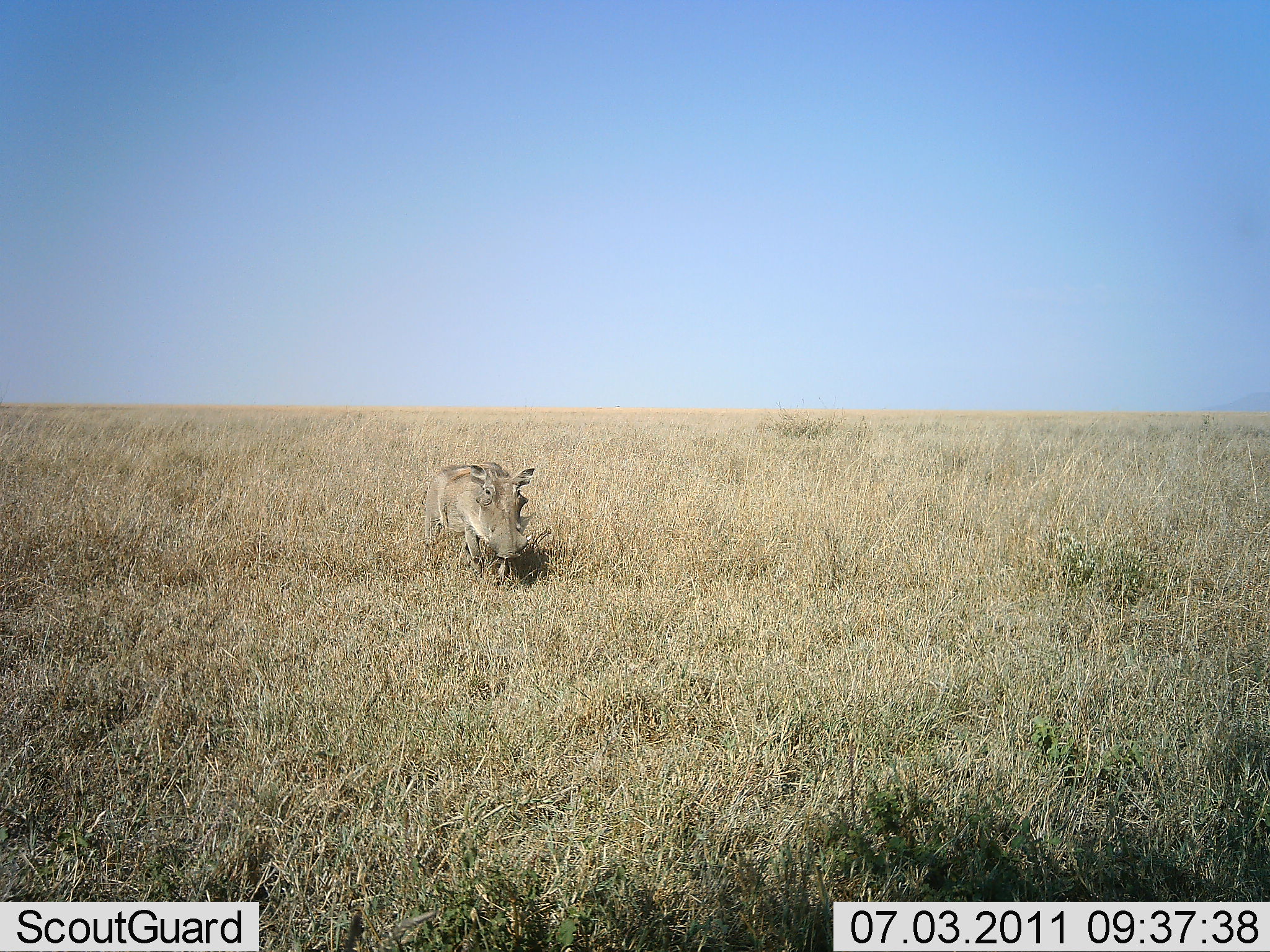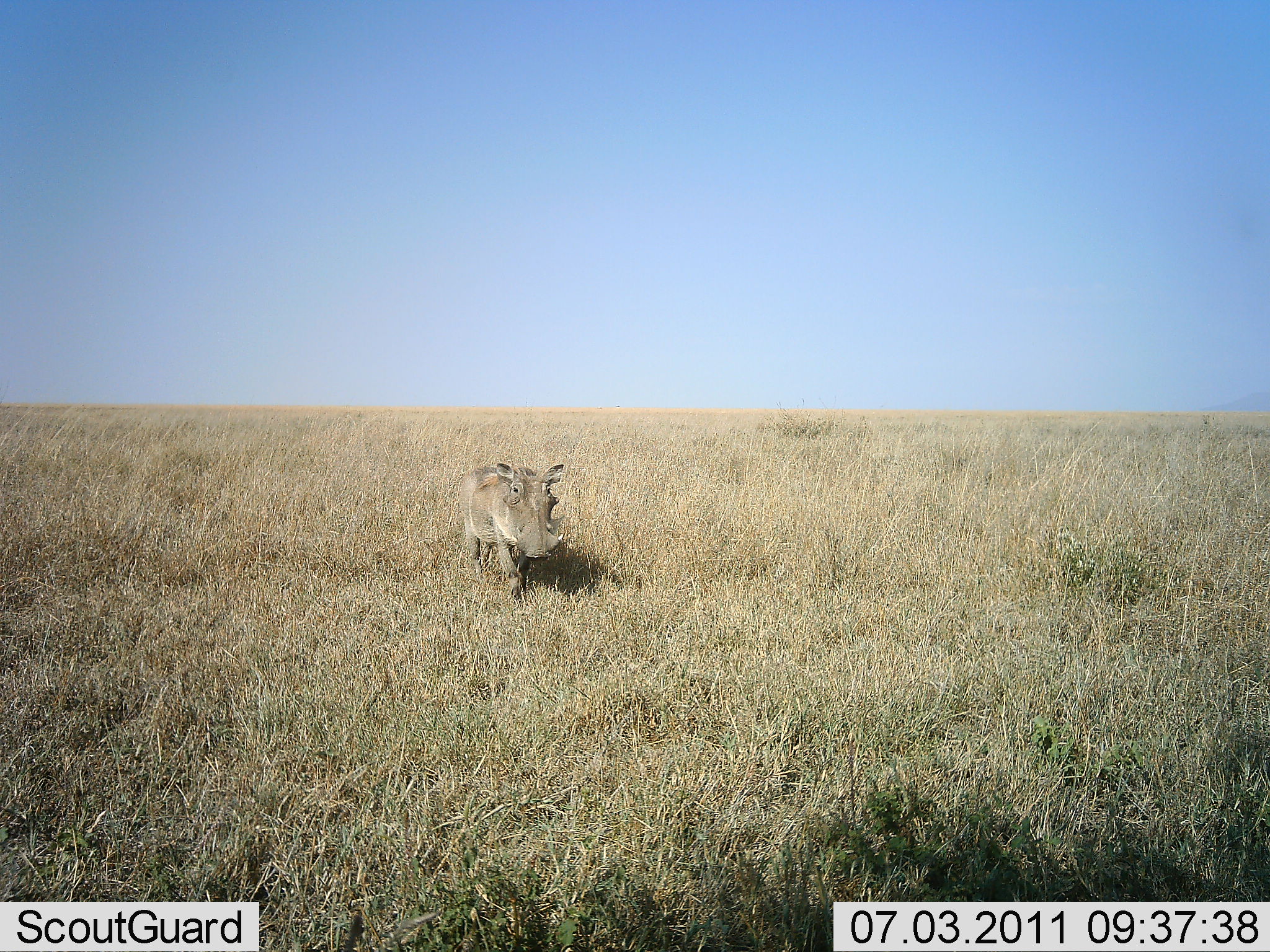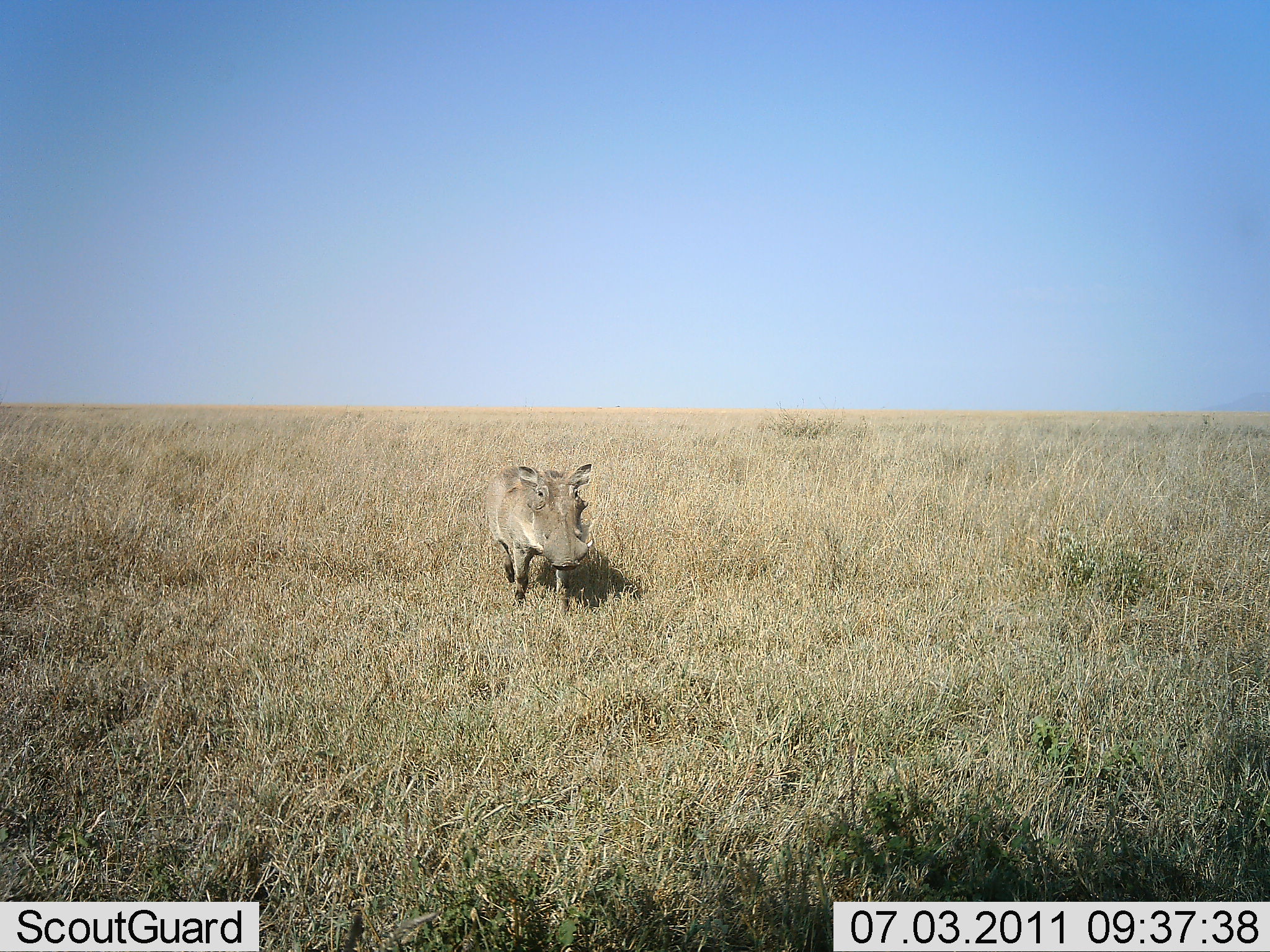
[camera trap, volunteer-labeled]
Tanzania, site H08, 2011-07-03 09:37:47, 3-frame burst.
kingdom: Animalia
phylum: Chordata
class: Mammalia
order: Artiodactyla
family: Suidae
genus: Phacochoerus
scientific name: Phacochoerus africanus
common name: warthog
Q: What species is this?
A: Warthog (Phacochoerus africanus).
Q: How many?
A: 1.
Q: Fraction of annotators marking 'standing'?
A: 0%.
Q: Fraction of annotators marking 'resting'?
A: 0%.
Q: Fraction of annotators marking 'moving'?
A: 100%.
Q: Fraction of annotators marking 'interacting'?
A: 0%.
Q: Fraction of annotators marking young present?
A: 0%.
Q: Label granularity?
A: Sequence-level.